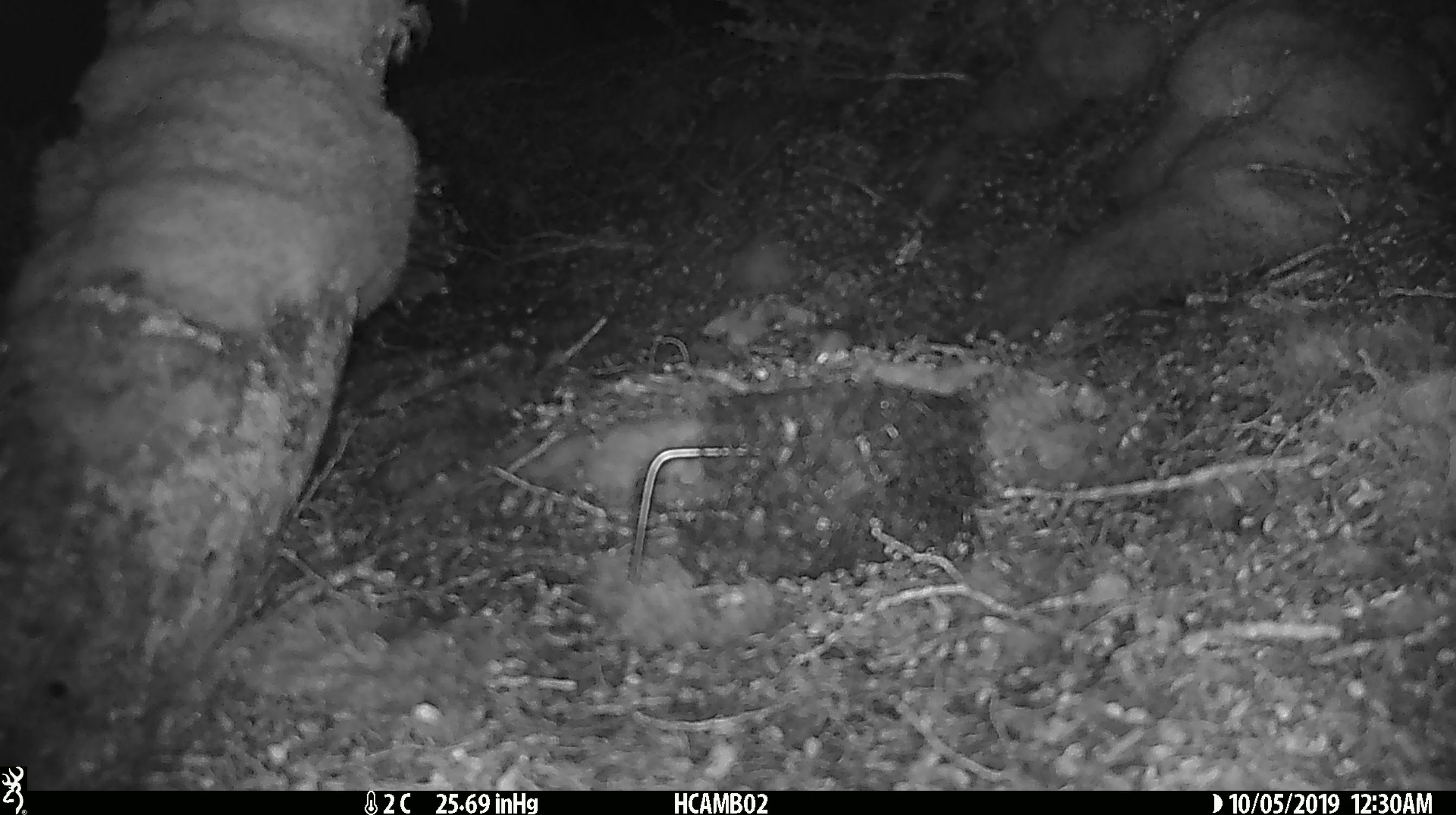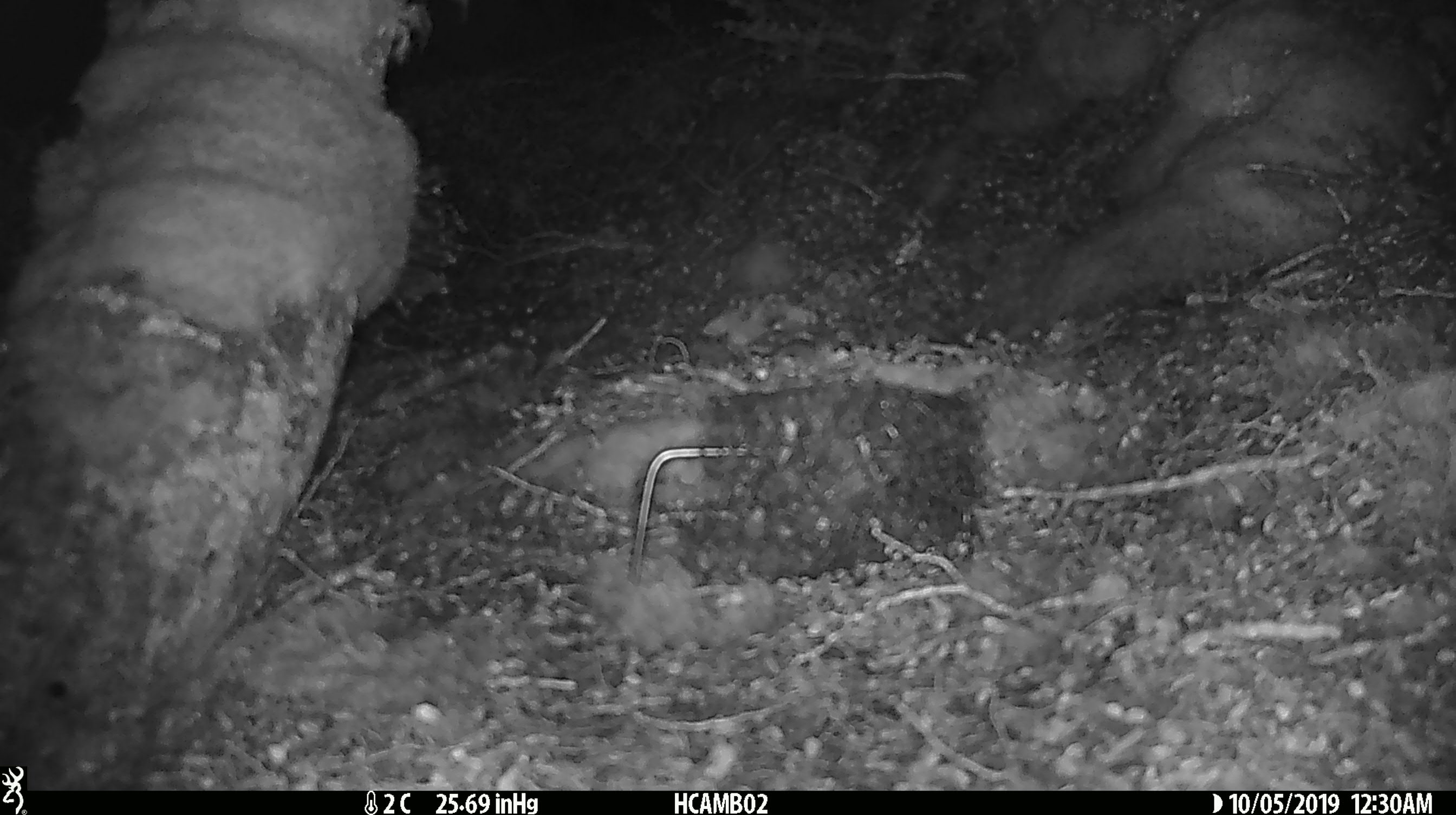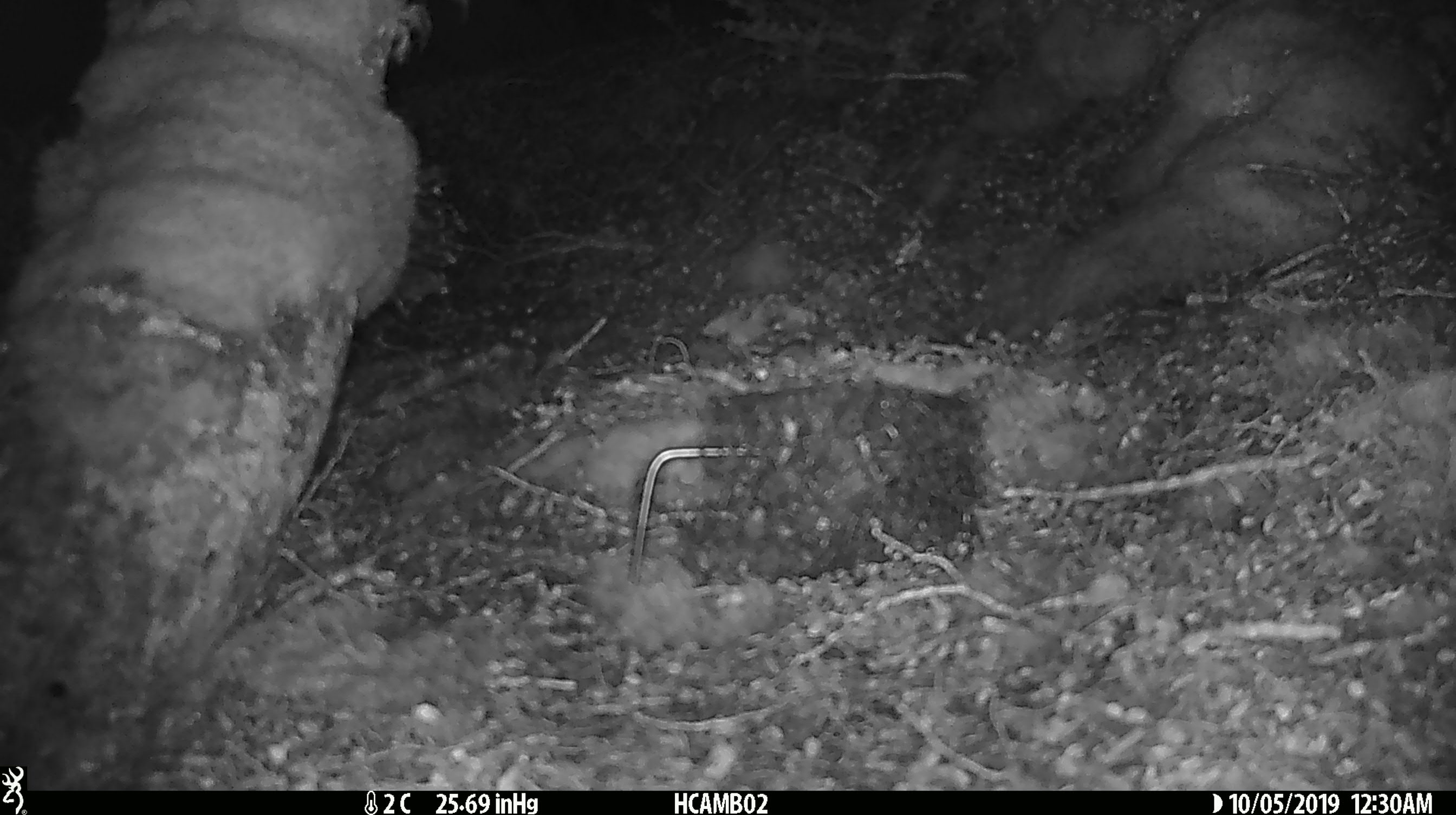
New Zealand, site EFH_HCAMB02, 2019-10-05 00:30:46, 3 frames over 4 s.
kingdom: Animalia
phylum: Chordata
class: Mammalia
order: Rodentia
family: Muridae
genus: Mus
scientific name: Mus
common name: mouse